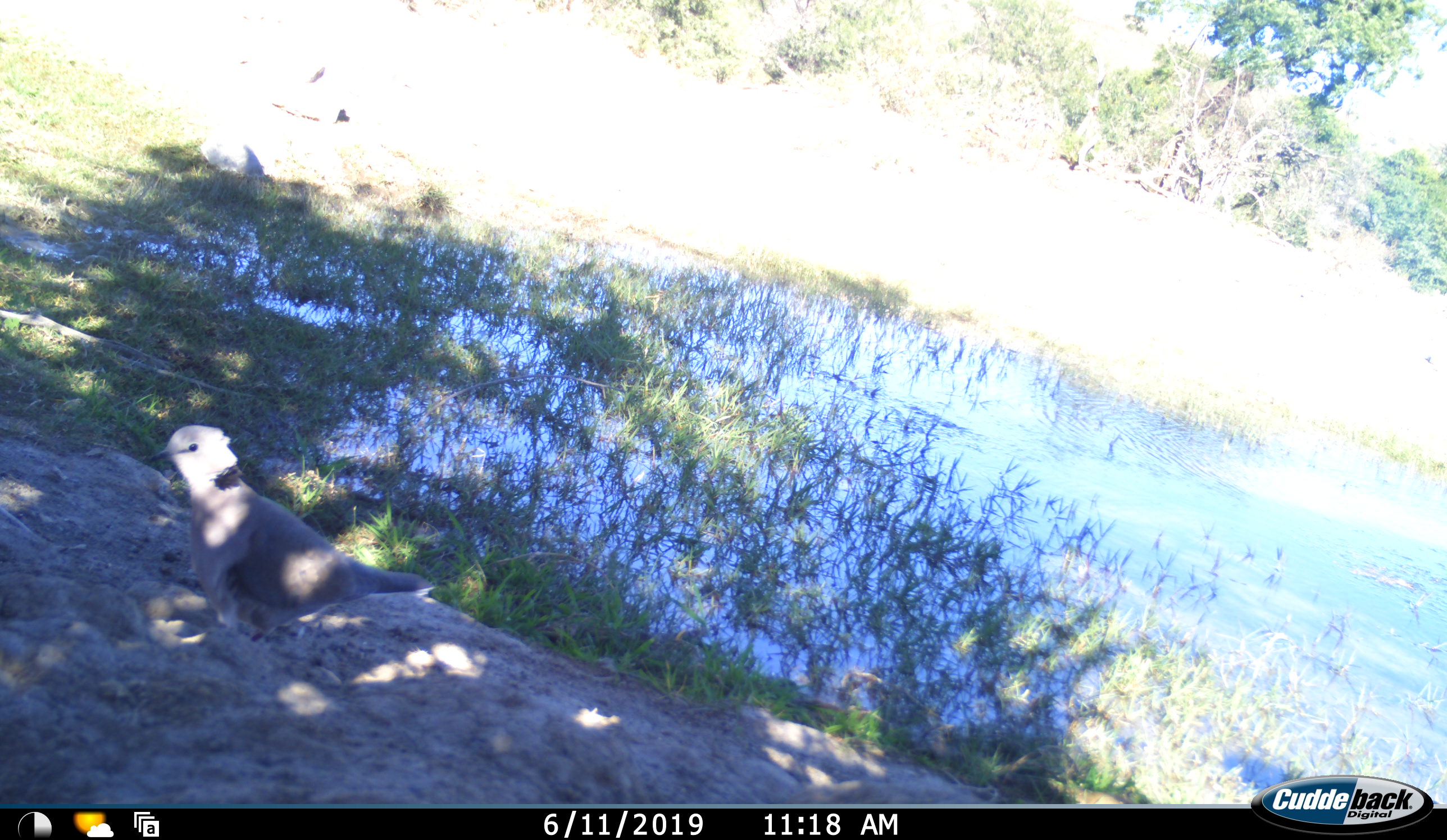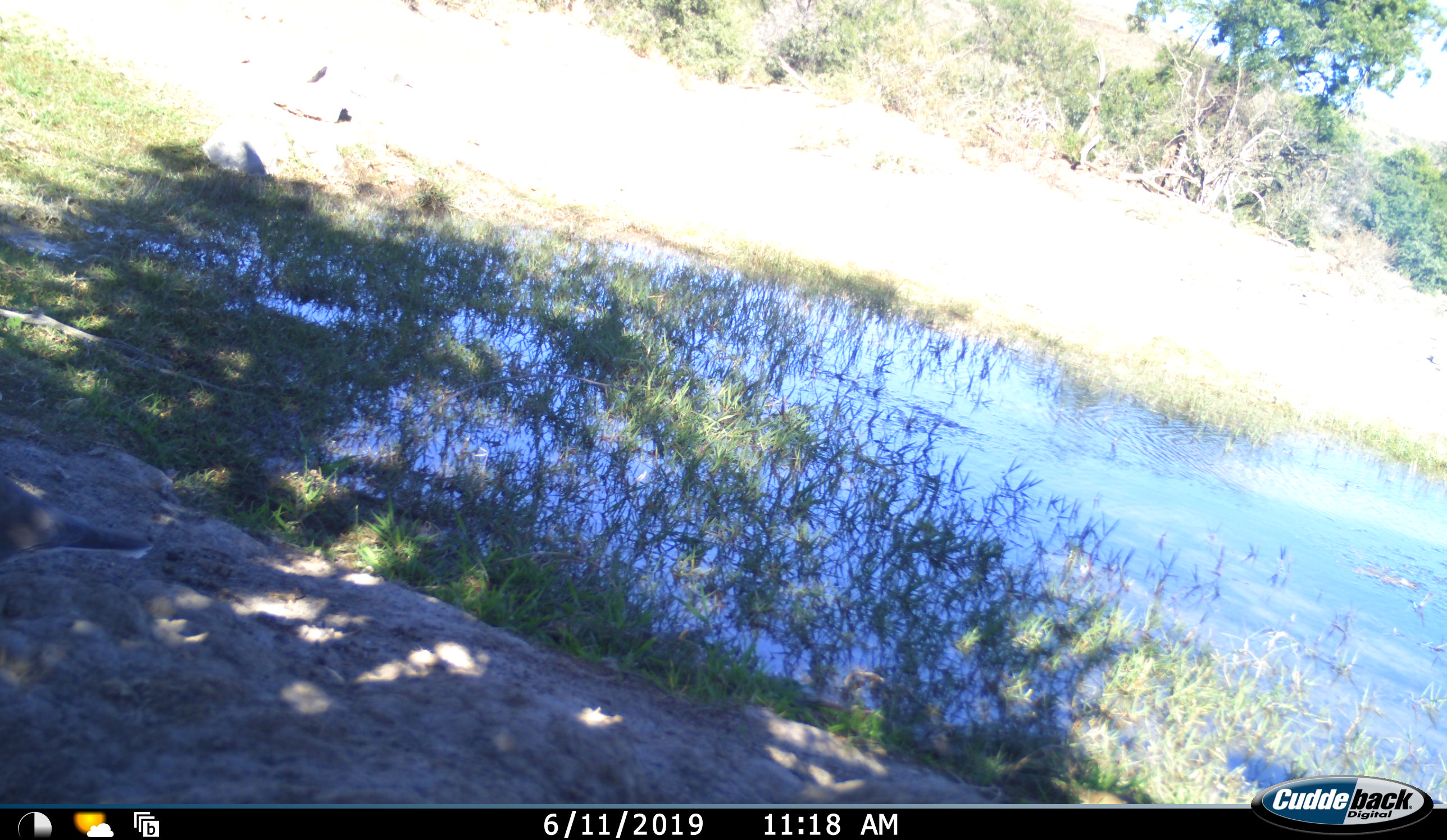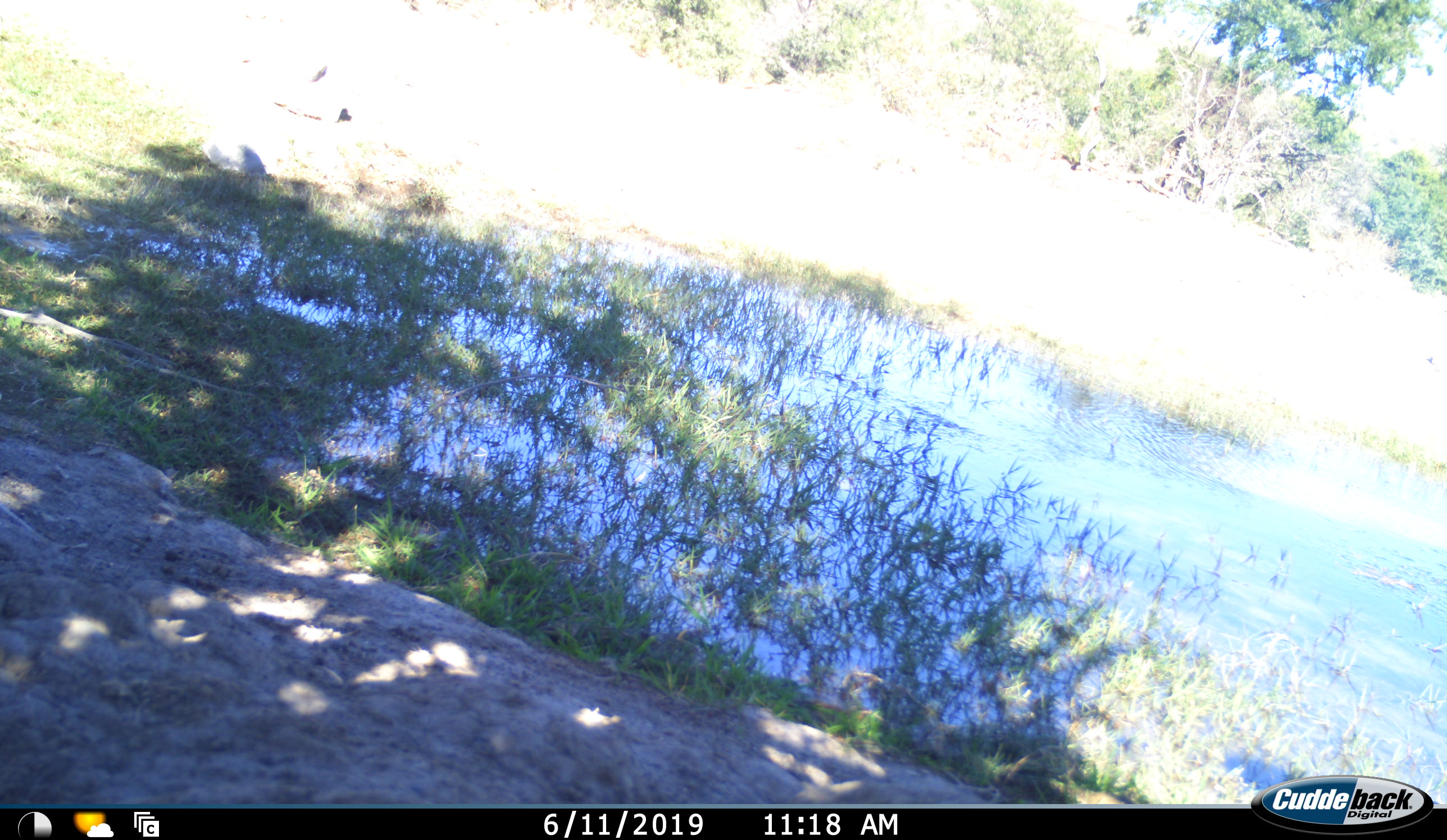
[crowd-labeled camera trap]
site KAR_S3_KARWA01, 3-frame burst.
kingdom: Animalia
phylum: Chordata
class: Aves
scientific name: Aves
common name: bird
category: birdother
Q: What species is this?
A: Birdother (bird) (Aves).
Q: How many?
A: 1.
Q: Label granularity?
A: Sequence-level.